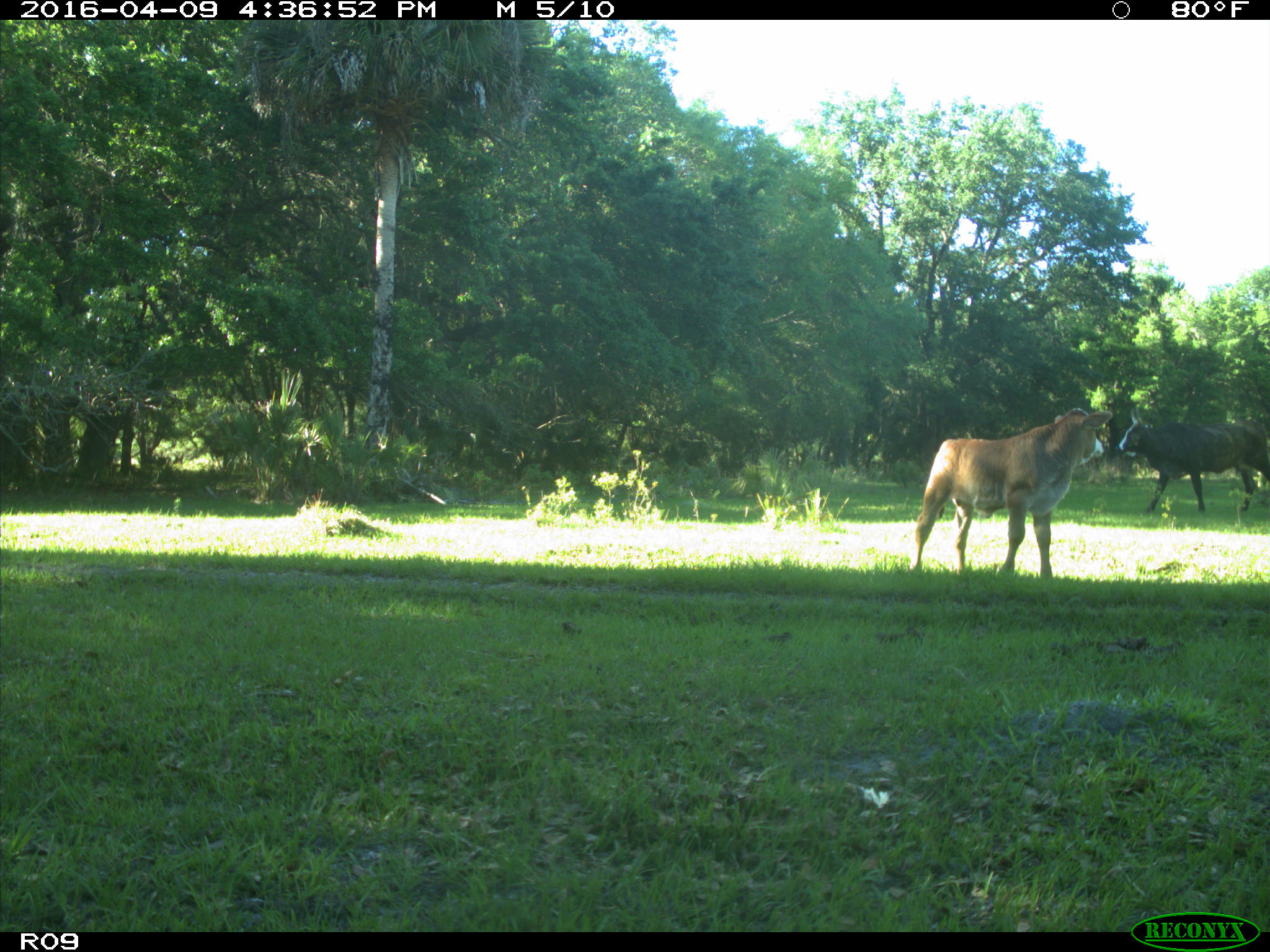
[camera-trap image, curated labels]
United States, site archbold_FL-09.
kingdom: Animalia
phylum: Chordata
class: Mammalia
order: Artiodactyla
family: Bovidae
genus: Bos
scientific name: Bos taurus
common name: domestic cow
Bos taurus (domestic cow).